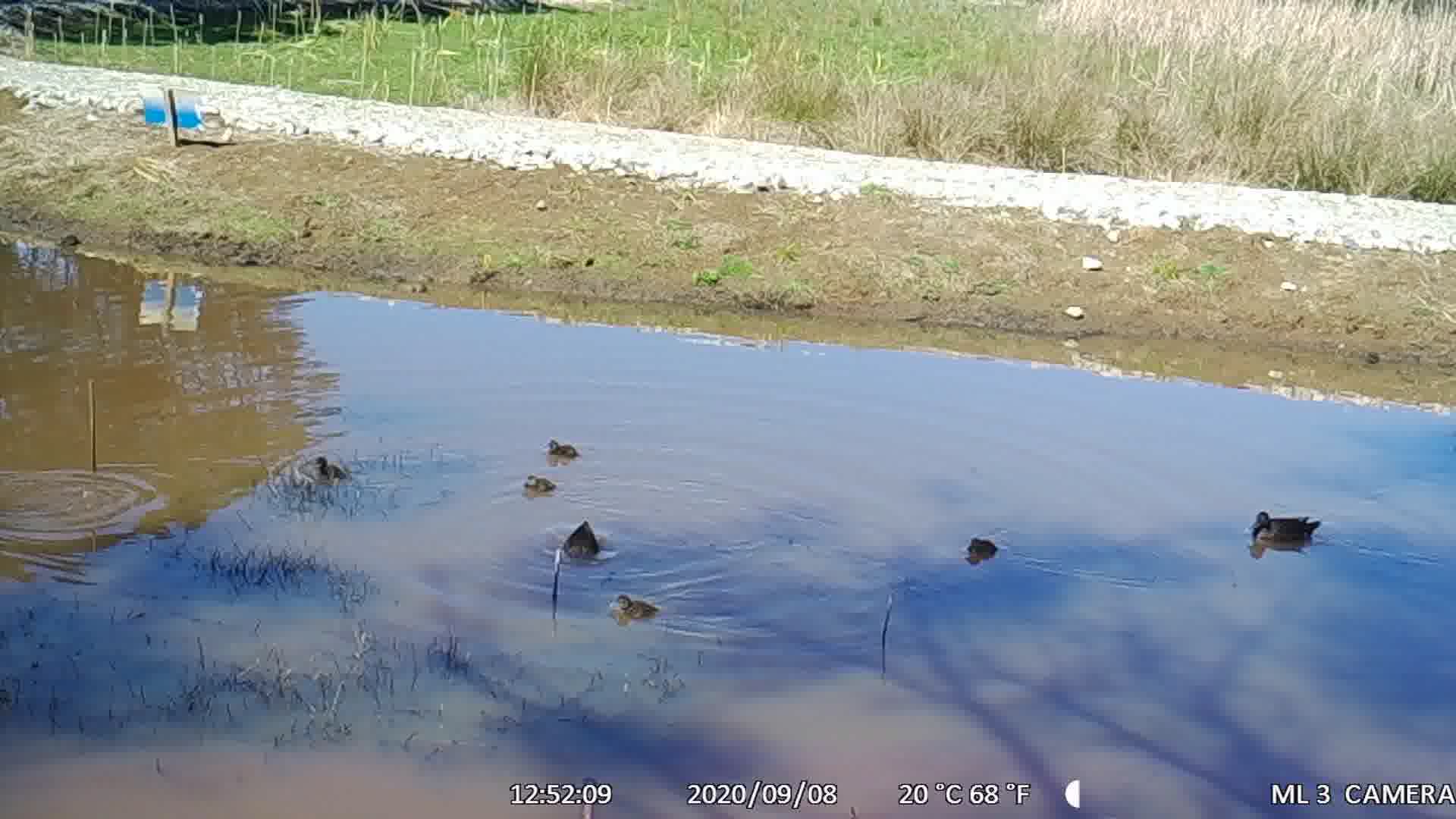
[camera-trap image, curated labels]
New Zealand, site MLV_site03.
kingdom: Animalia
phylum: Chordata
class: Aves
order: Anseriformes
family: Anatidae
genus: Anas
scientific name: Anas chlorotis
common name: brown teal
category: pateke